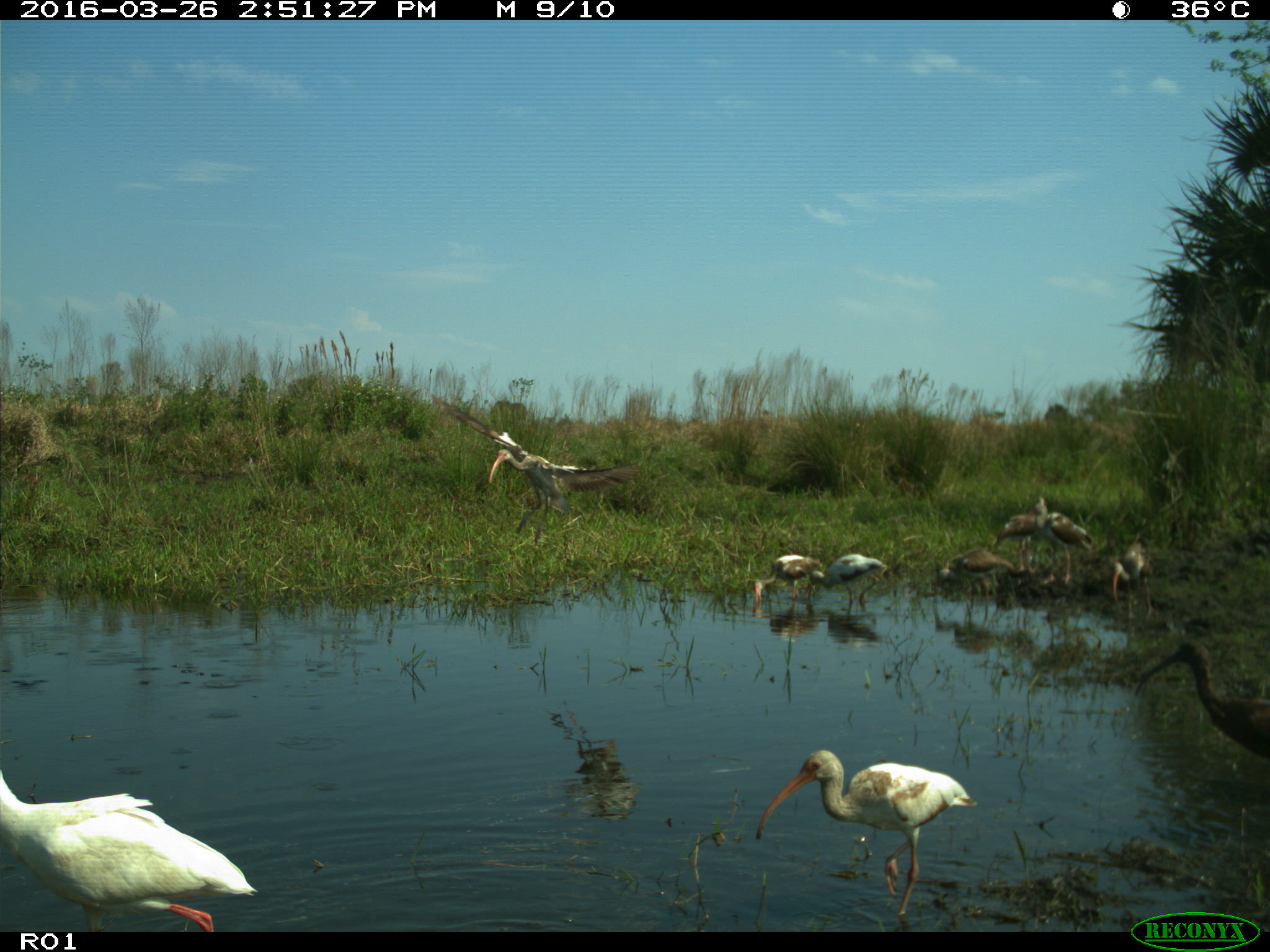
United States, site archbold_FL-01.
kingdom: Animalia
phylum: Chordata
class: Aves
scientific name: Aves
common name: birds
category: unidentified bird